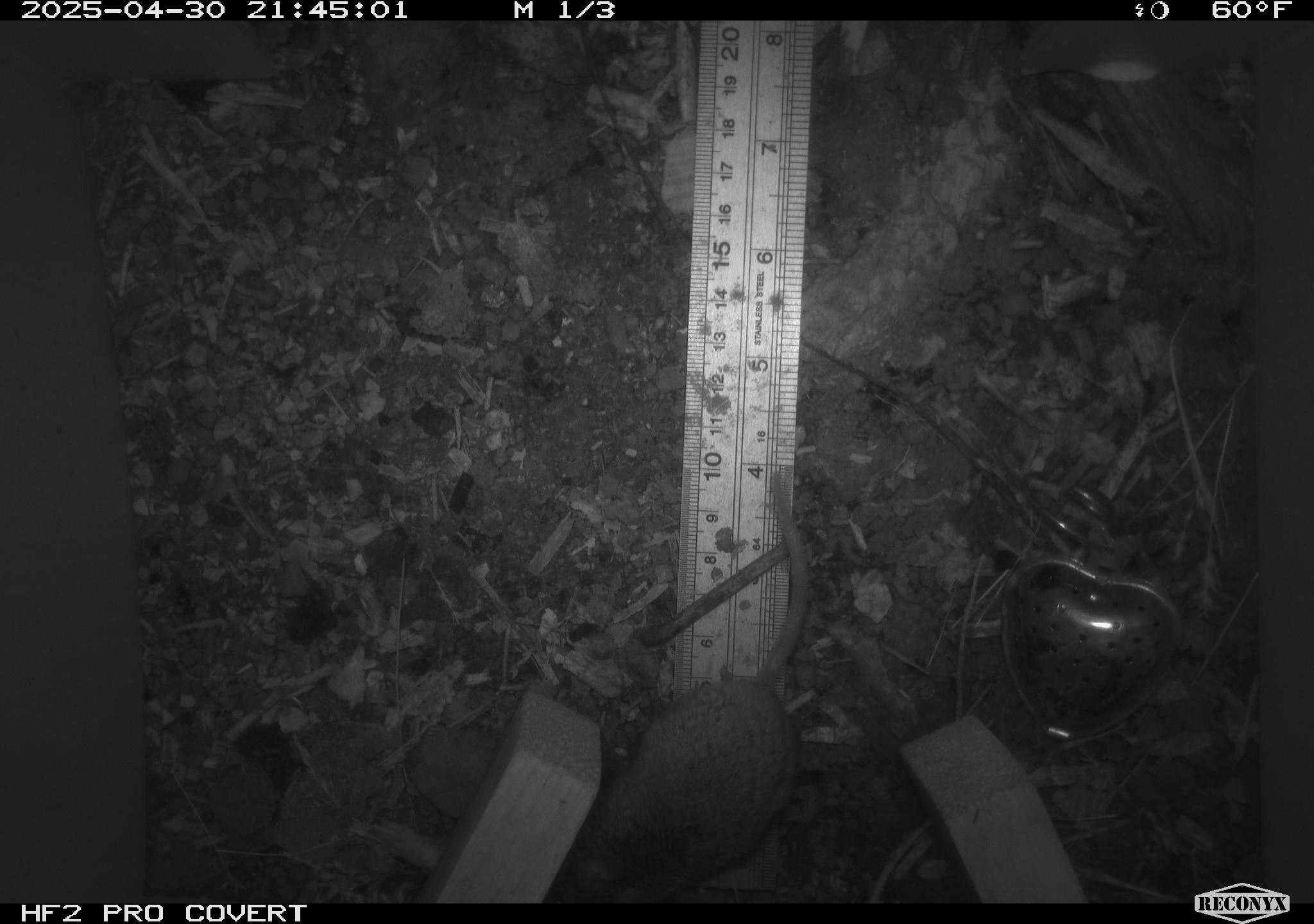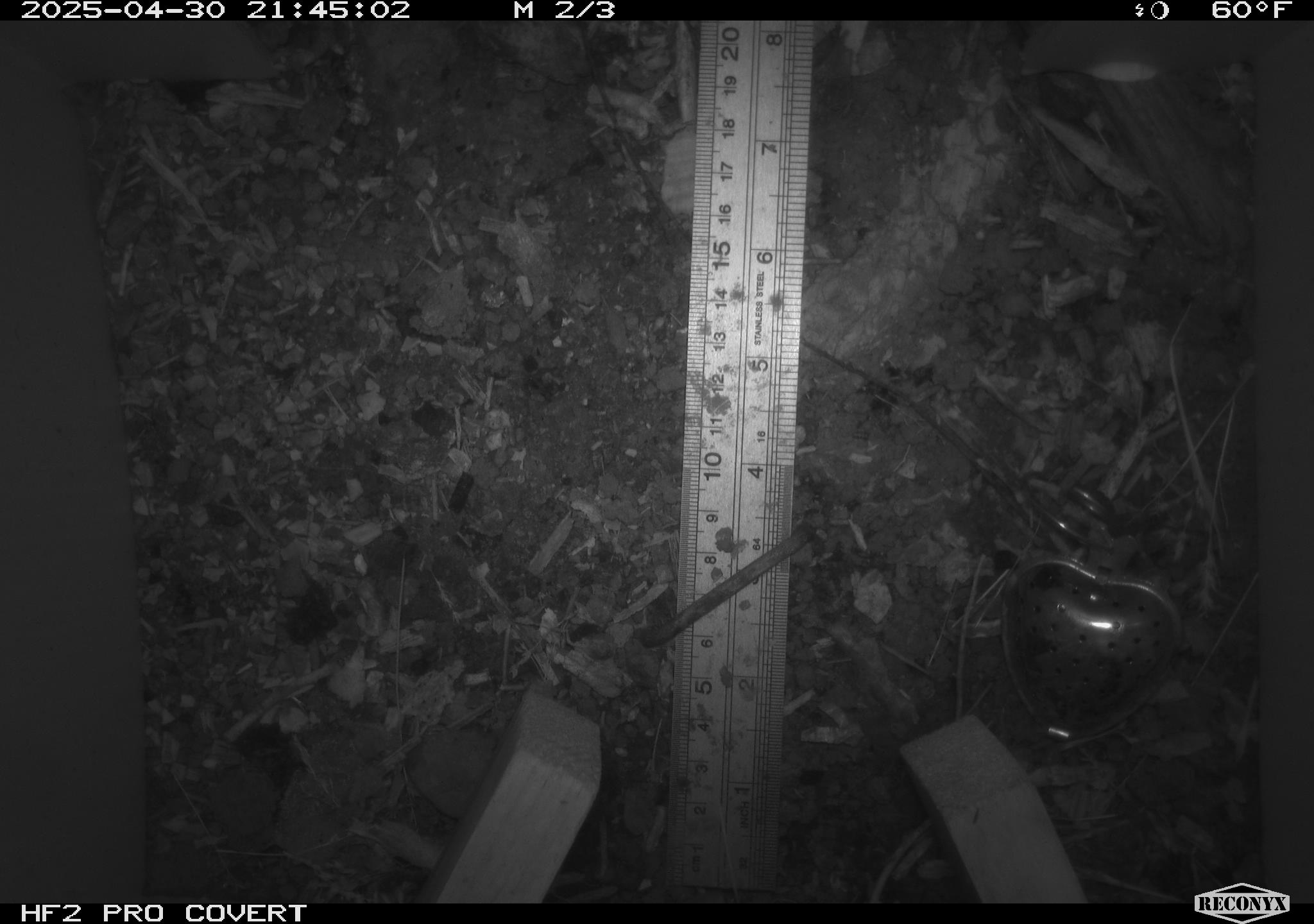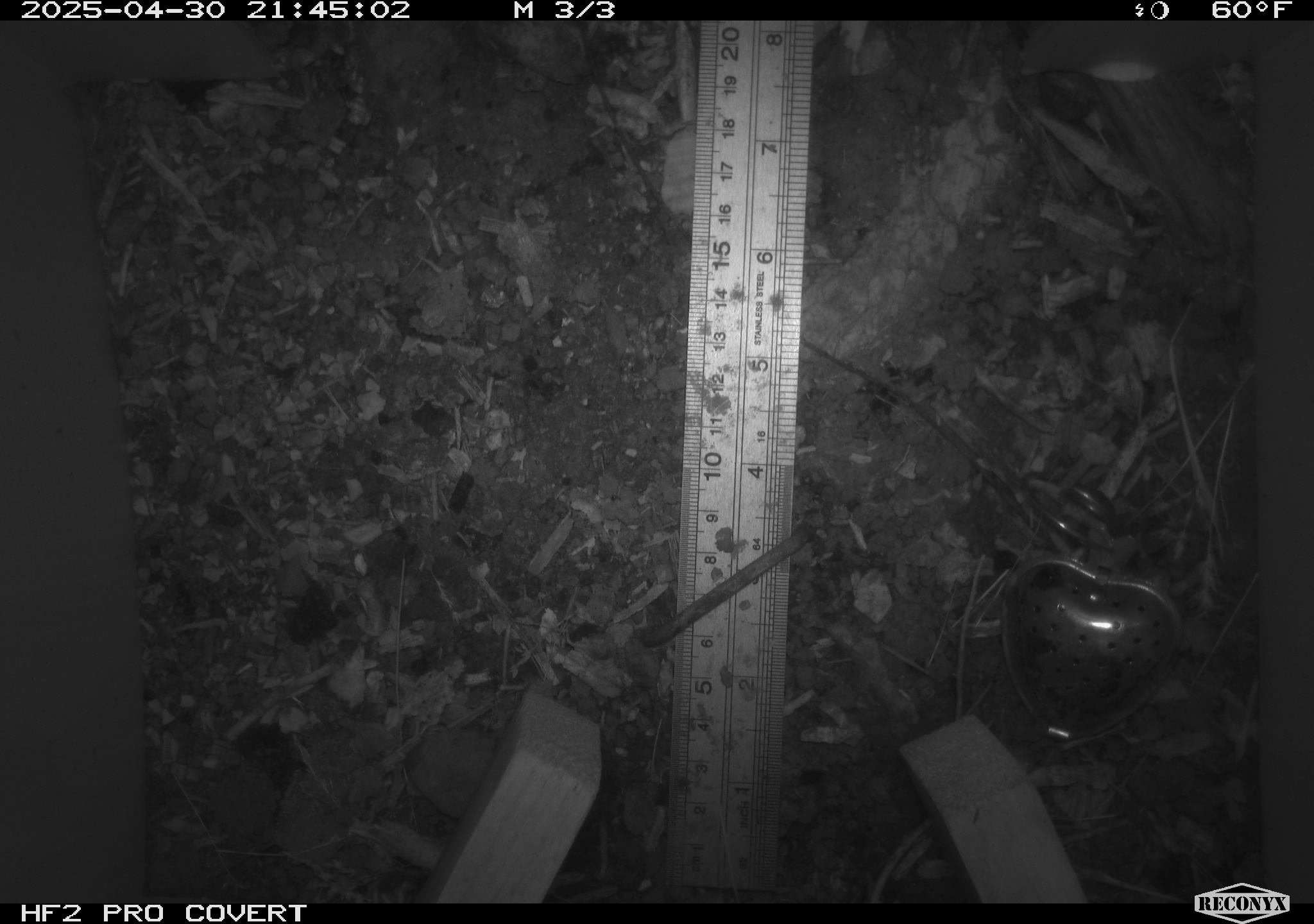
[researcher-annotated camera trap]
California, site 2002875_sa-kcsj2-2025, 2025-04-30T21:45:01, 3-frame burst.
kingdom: Animalia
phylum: Chordata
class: Mammalia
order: Rodentia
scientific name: Rodentia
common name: rodent